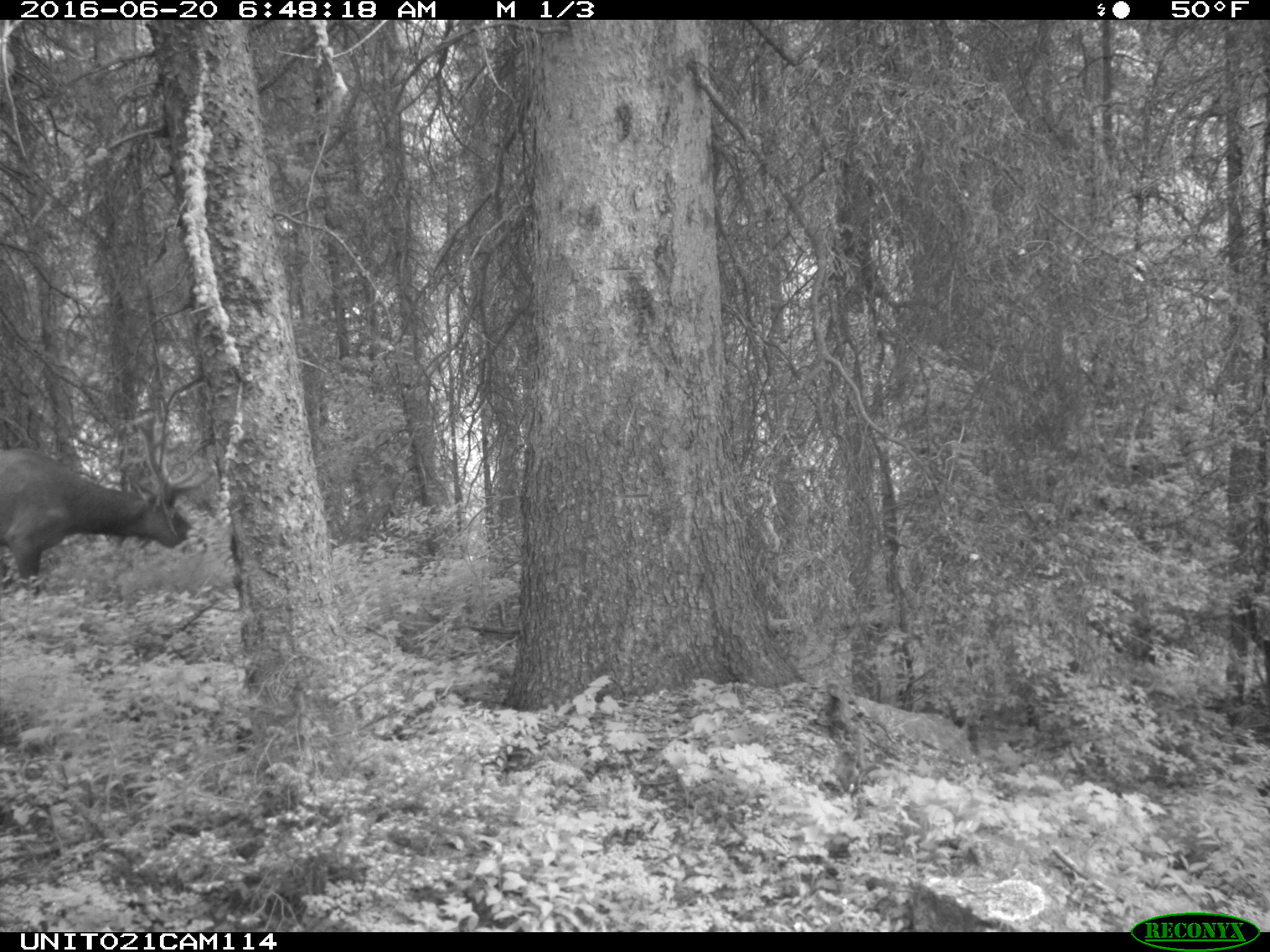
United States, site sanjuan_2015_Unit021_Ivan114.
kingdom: Animalia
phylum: Chordata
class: Mammalia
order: Artiodactyla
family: Cervidae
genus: Cervus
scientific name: Cervus elaphus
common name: red deer